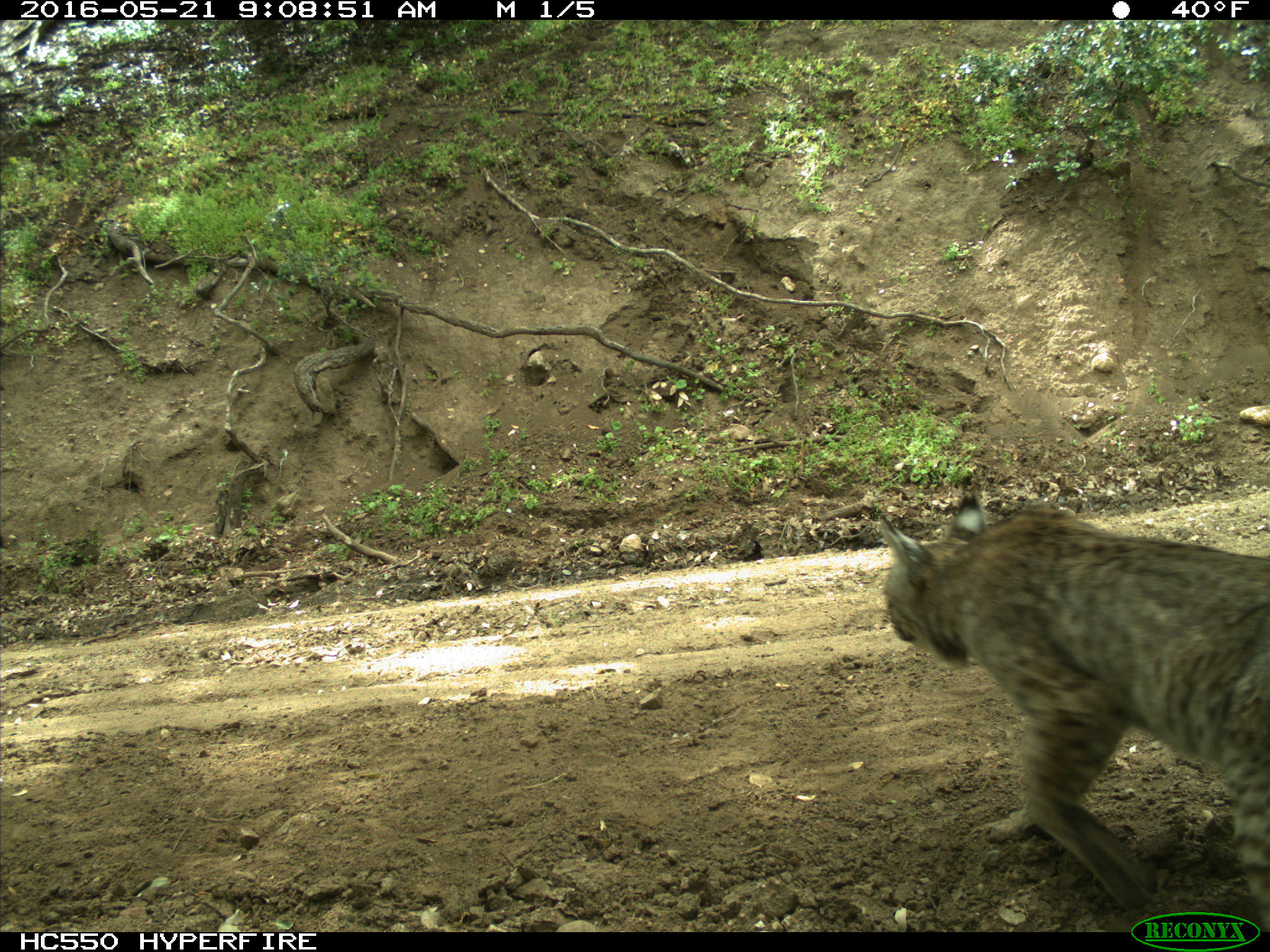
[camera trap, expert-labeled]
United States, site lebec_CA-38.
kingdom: Animalia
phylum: Chordata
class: Mammalia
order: Carnivora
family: Felidae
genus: Lynx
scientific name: Lynx rufus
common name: bobcat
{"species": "Lynx rufus (bobcat)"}